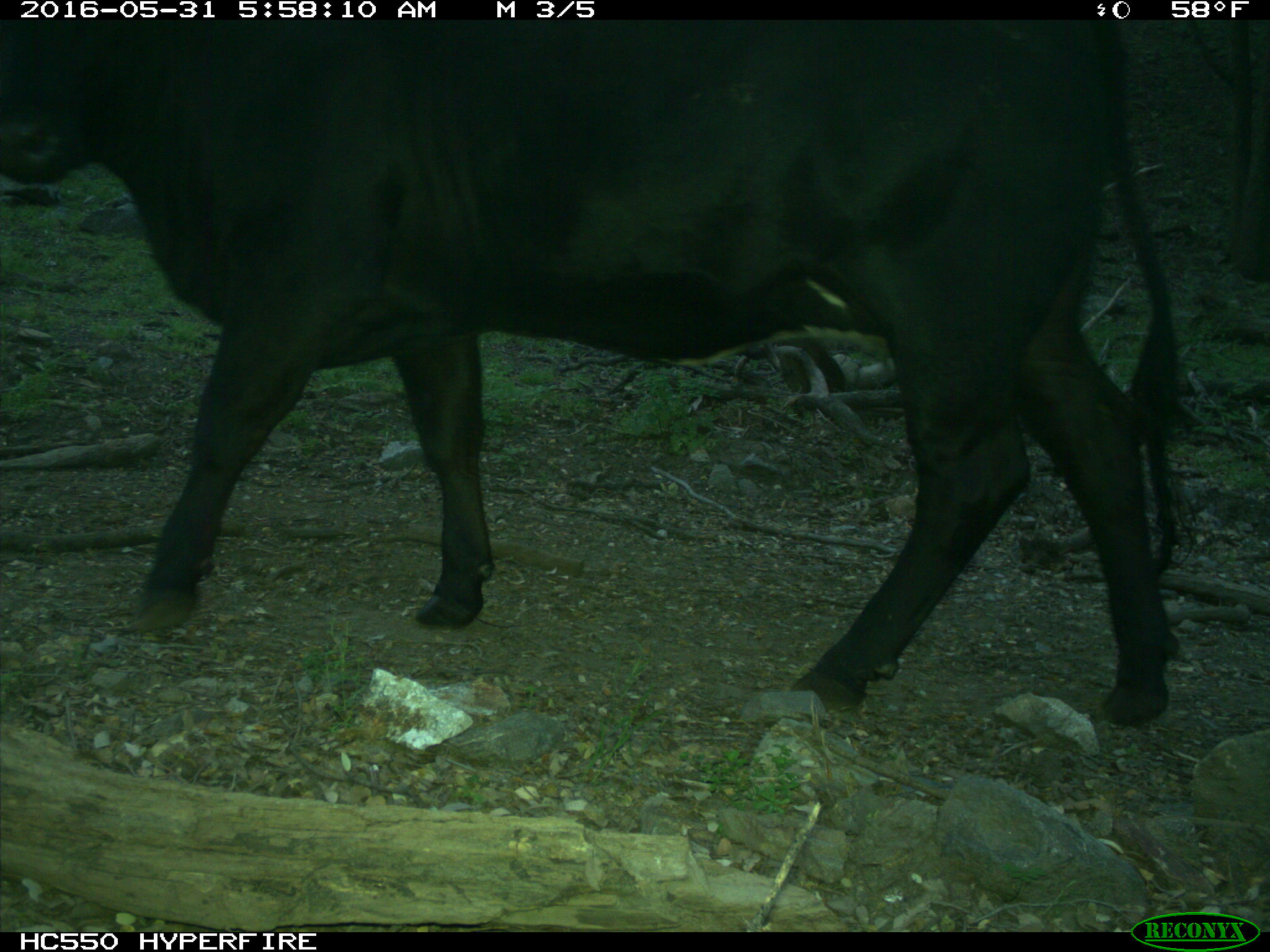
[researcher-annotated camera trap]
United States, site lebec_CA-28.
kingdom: Animalia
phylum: Chordata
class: Mammalia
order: Artiodactyla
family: Bovidae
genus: Bos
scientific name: Bos taurus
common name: domestic cow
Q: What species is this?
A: Bos taurus (domestic cow).